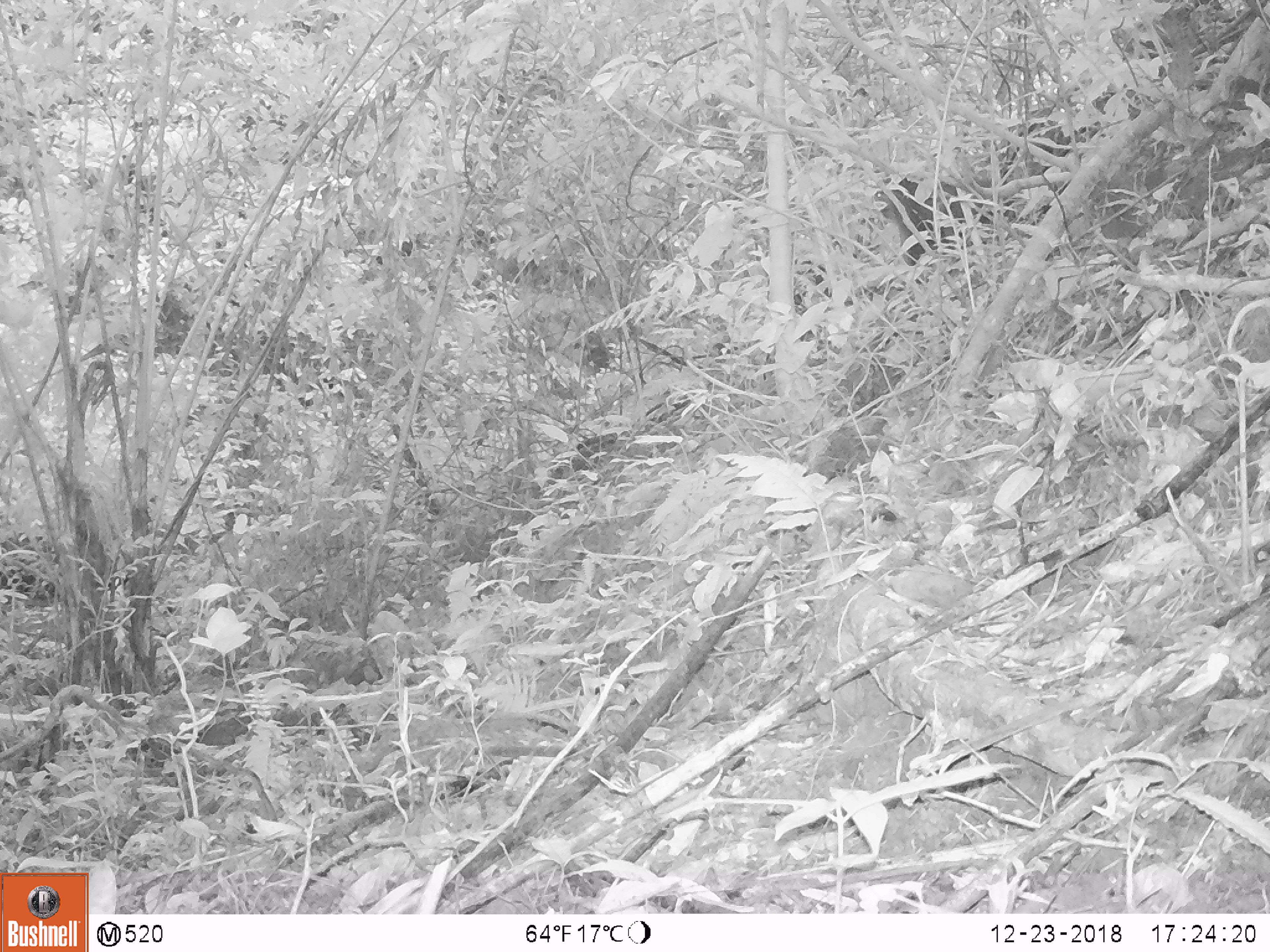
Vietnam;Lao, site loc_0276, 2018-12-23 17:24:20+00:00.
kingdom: Animalia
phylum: Chordata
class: Mammalia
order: Primates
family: Cercopithecidae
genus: Macaca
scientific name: Macaca arctoides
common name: stump-tailed macaque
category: stump tailed macaque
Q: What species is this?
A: Stump tailed macaque (stump-tailed macaque) (Macaca arctoides).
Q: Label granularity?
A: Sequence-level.